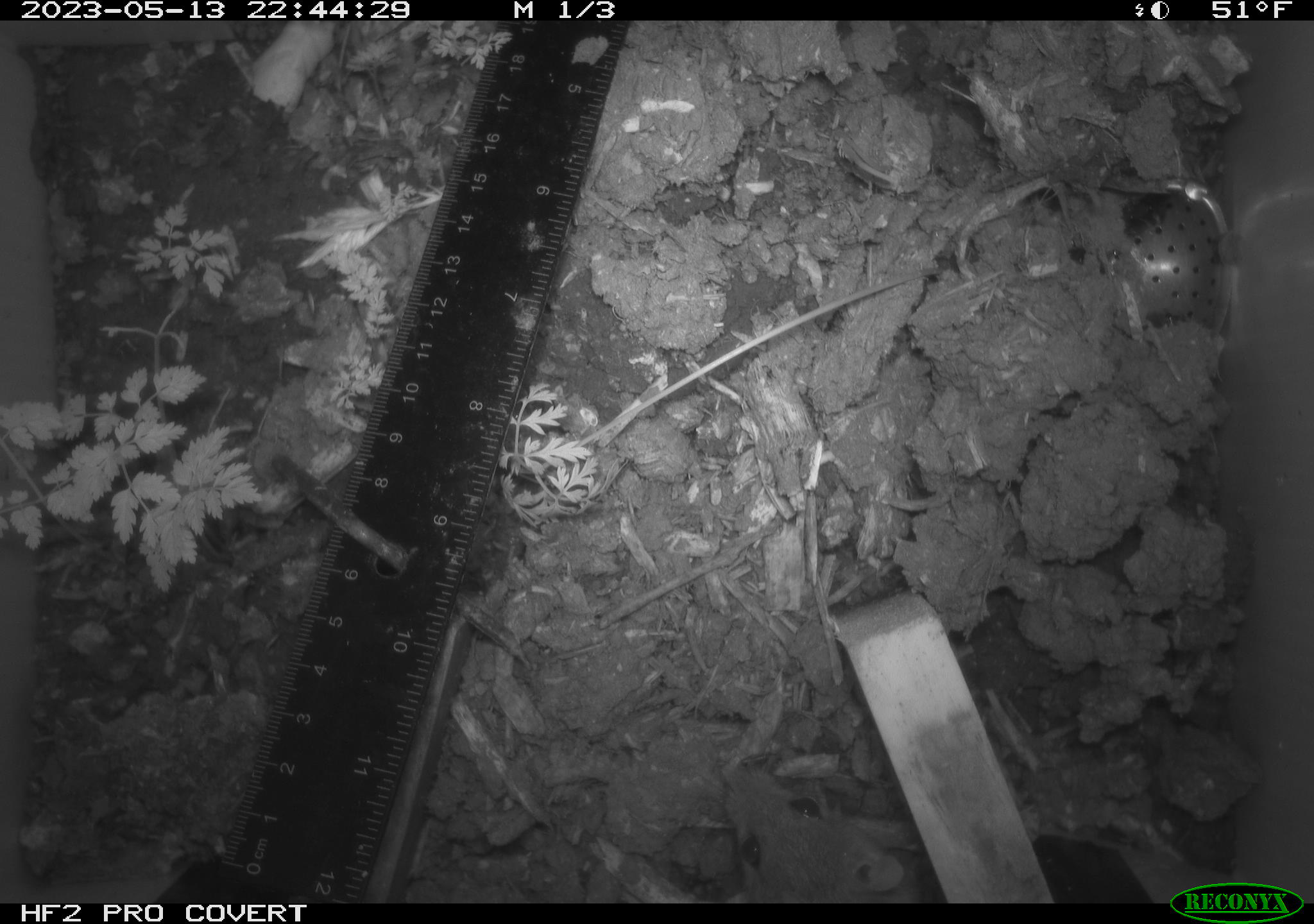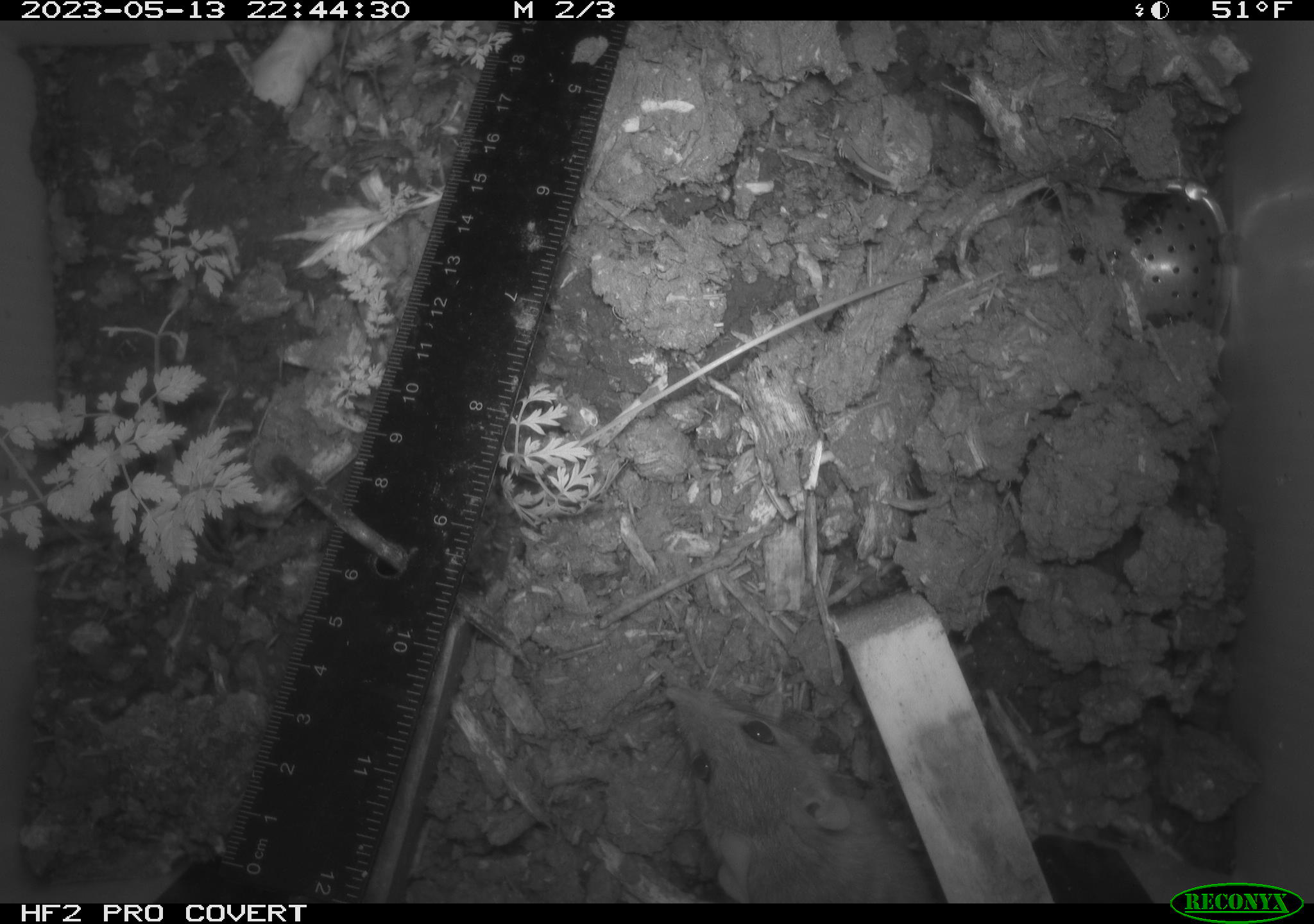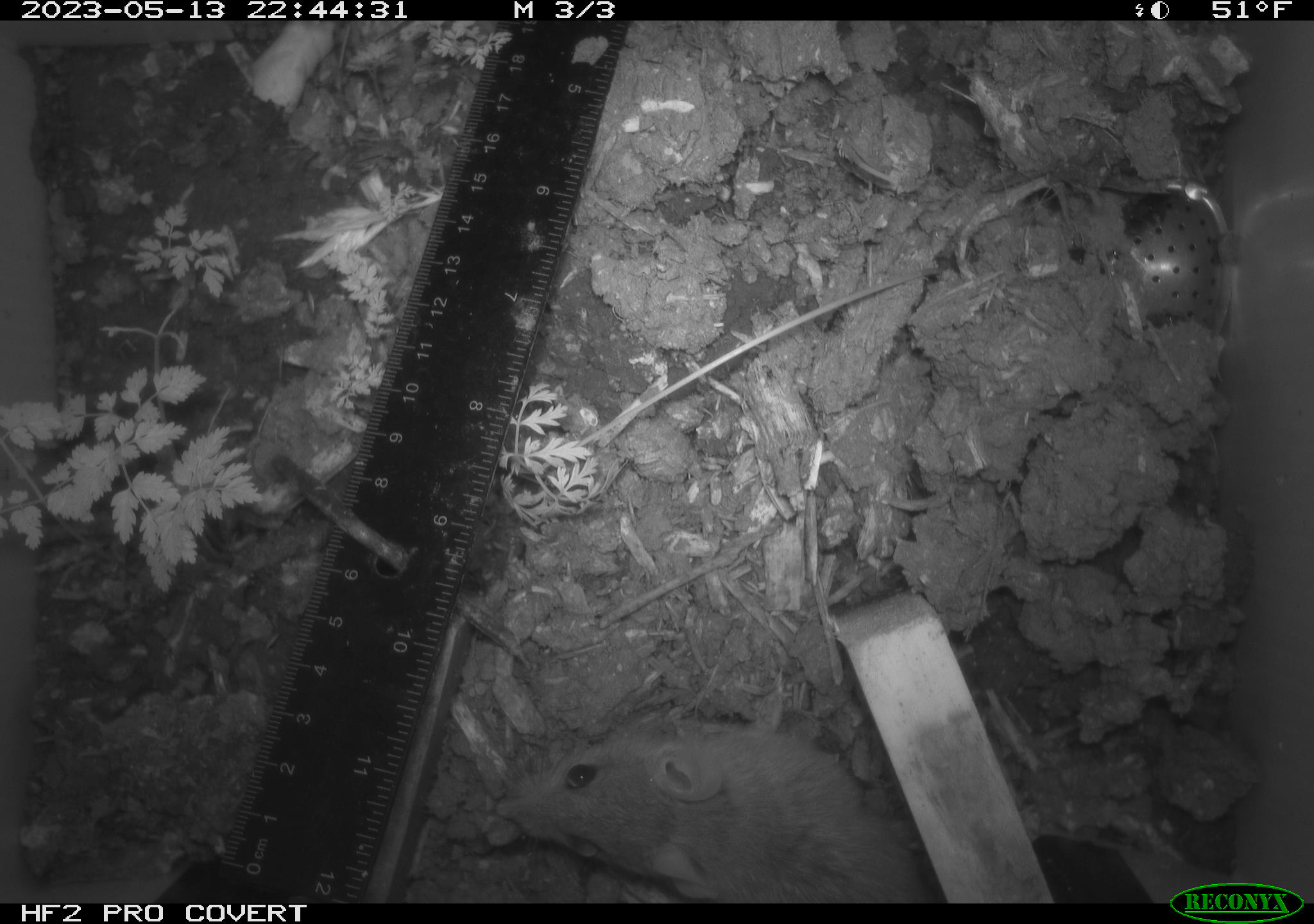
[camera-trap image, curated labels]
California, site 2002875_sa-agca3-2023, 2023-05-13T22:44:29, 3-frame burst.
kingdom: Animalia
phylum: Chordata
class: Mammalia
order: Rodentia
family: Muridae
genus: Rattus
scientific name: Rattus rattus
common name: house rat